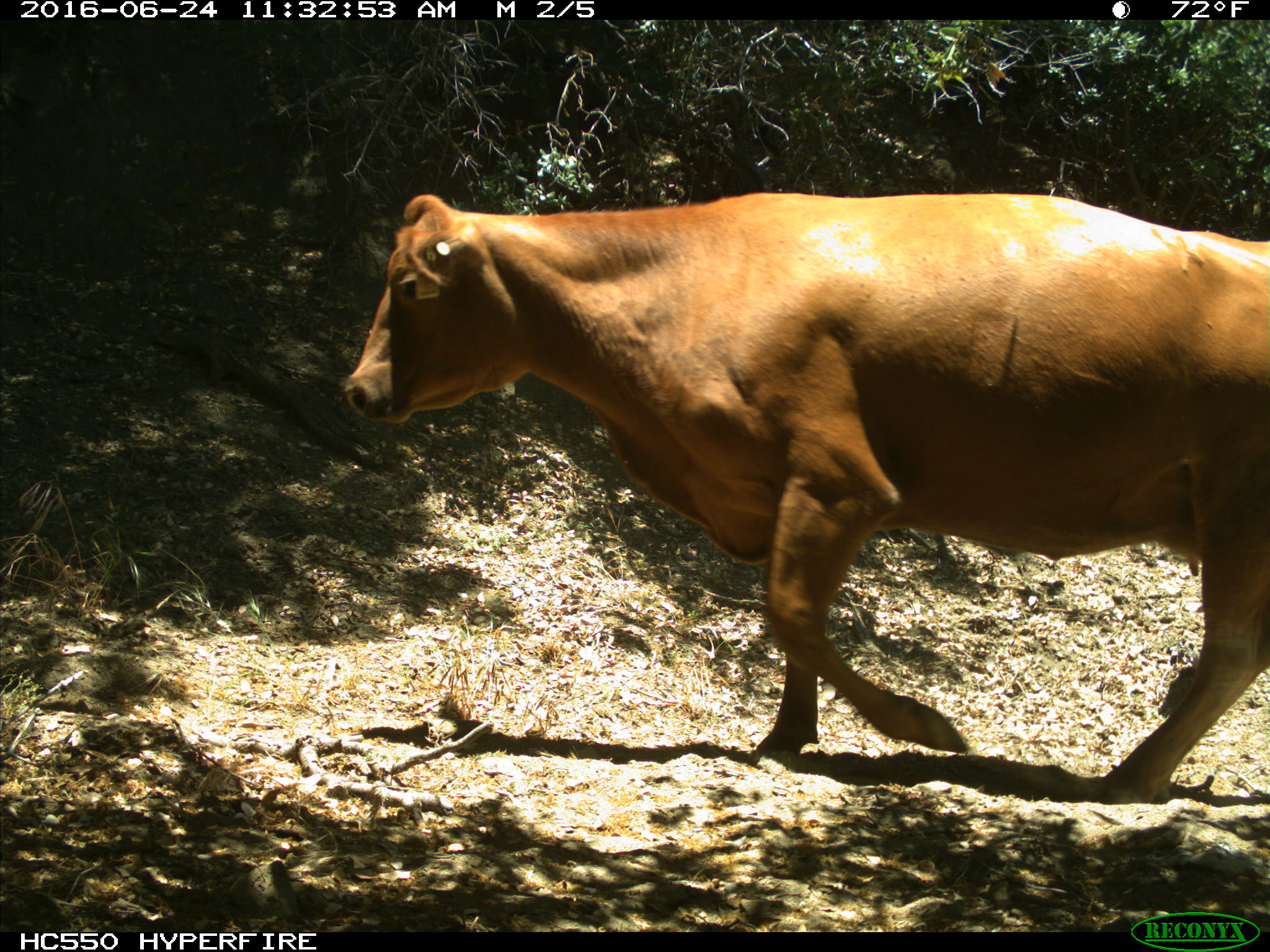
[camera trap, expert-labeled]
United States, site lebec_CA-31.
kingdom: Animalia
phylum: Chordata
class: Mammalia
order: Artiodactyla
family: Bovidae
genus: Bos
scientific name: Bos taurus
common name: domestic cow